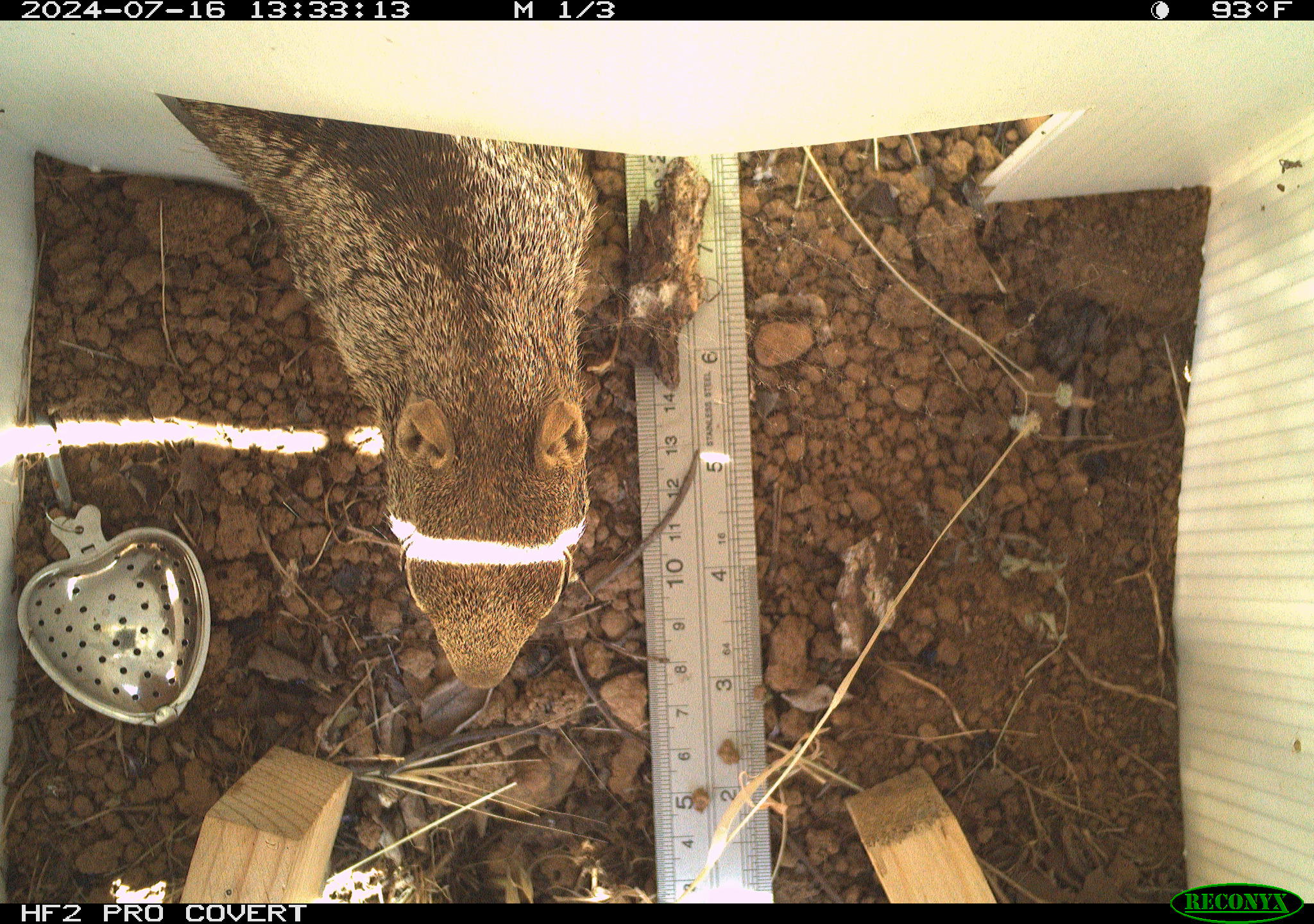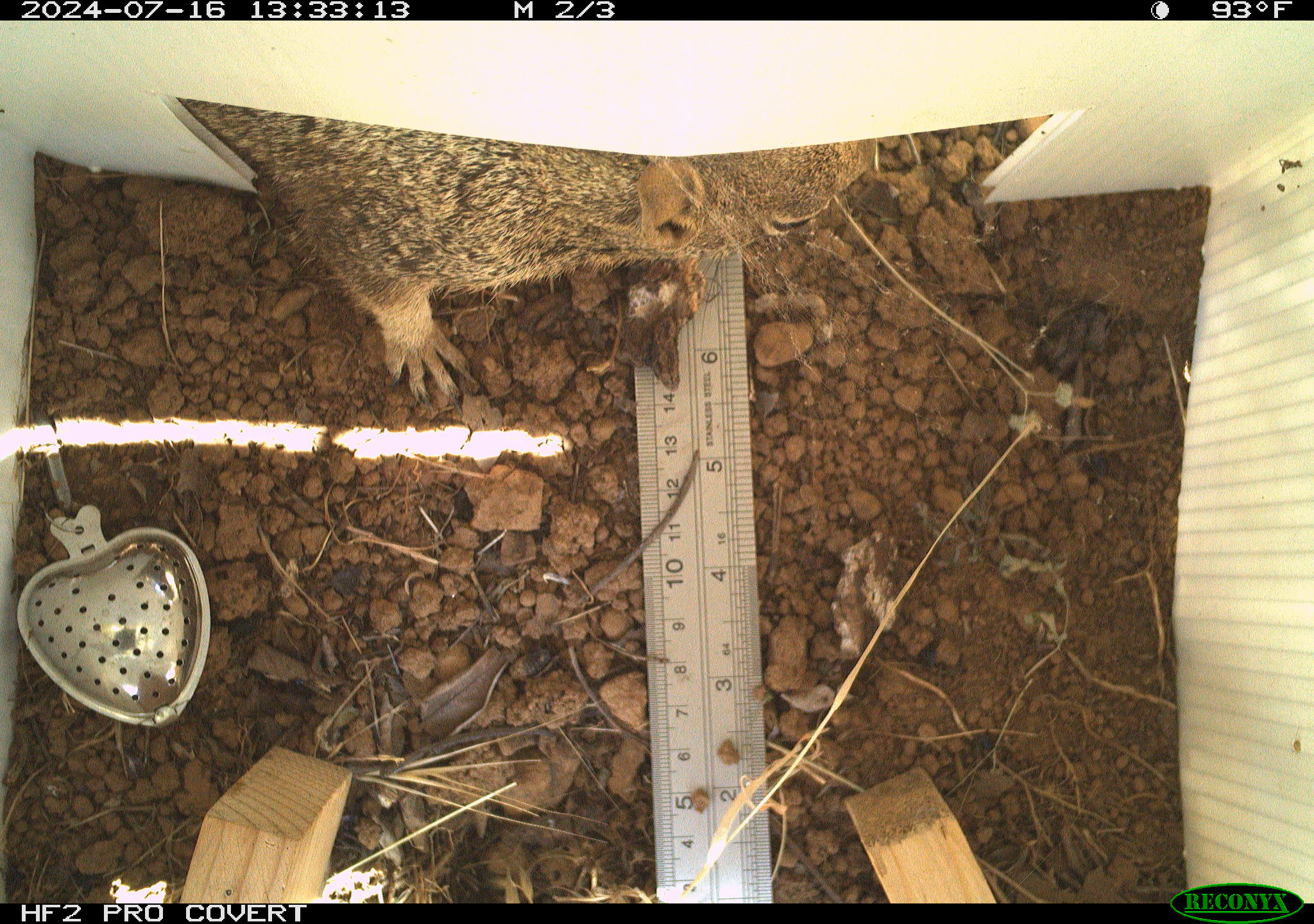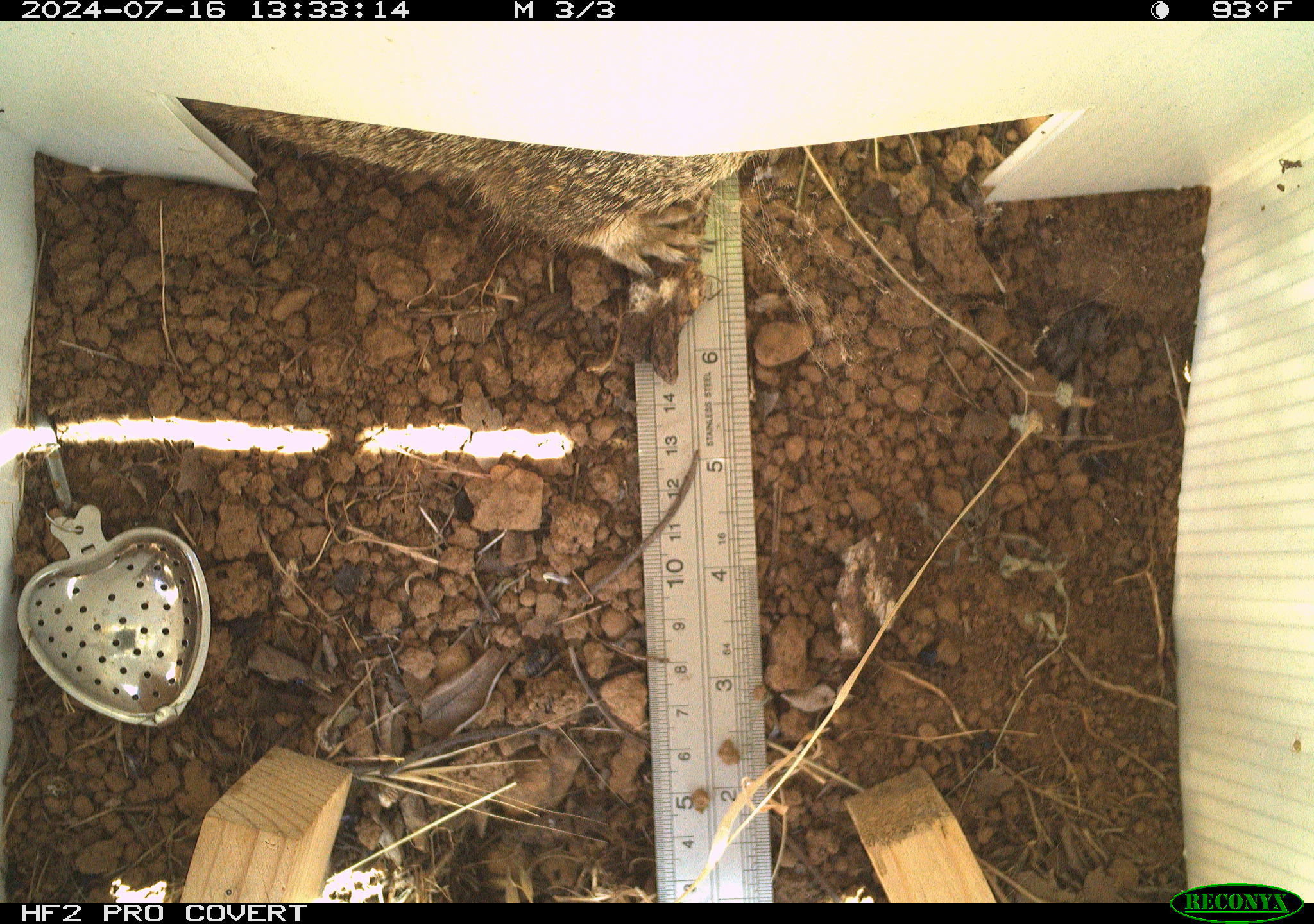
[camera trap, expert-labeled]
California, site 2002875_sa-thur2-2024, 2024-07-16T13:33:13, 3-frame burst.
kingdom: Animalia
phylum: Chordata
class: Mammalia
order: Rodentia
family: Sciuridae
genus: Otospermophilus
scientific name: Otospermophilus beecheyi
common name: california ground squirrel